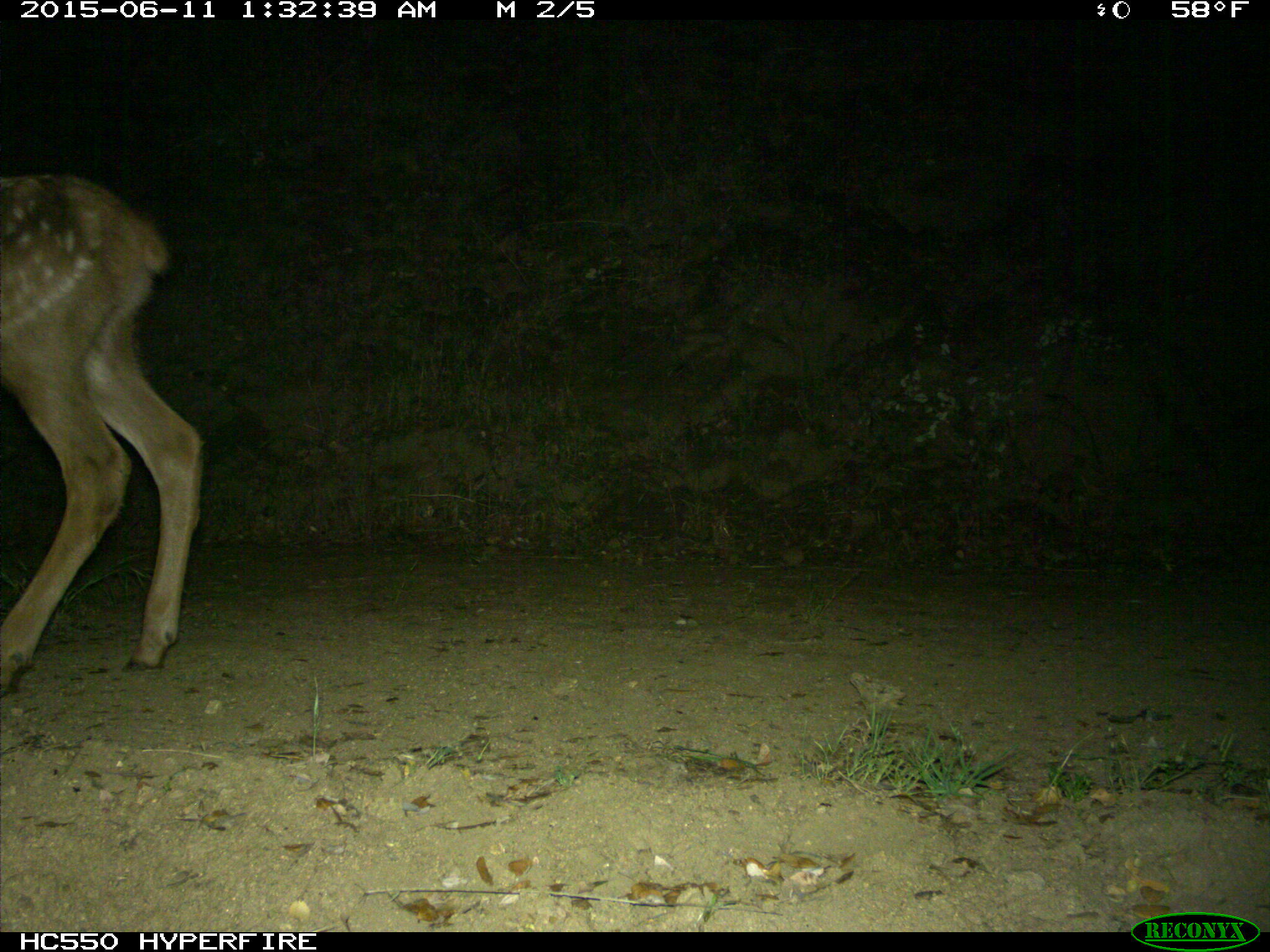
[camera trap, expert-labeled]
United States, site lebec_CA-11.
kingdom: Animalia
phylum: Chordata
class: Mammalia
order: Artiodactyla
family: Cervidae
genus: Cervus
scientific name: Cervus canadensis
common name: elk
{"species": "Cervus canadensis (elk)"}